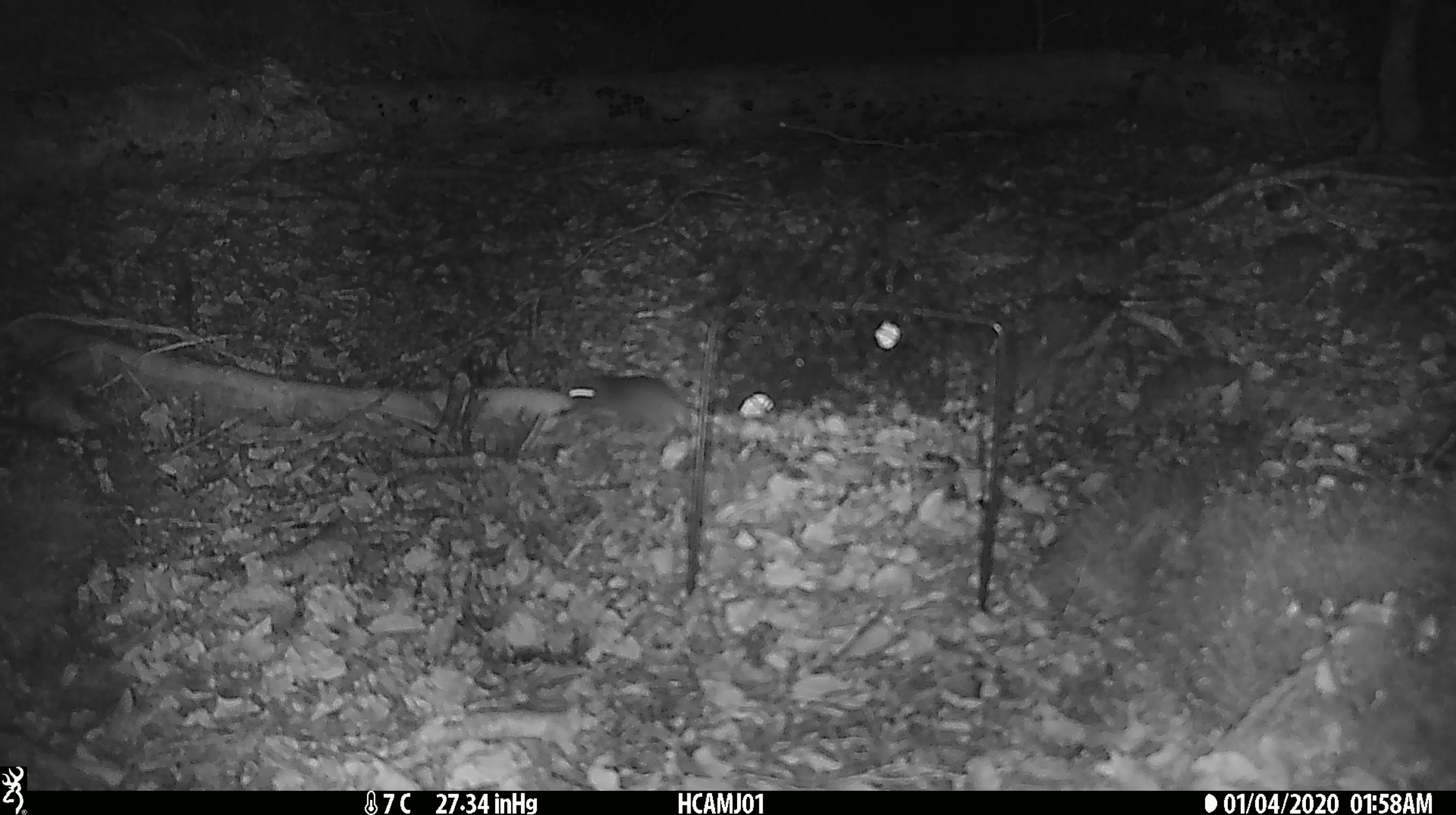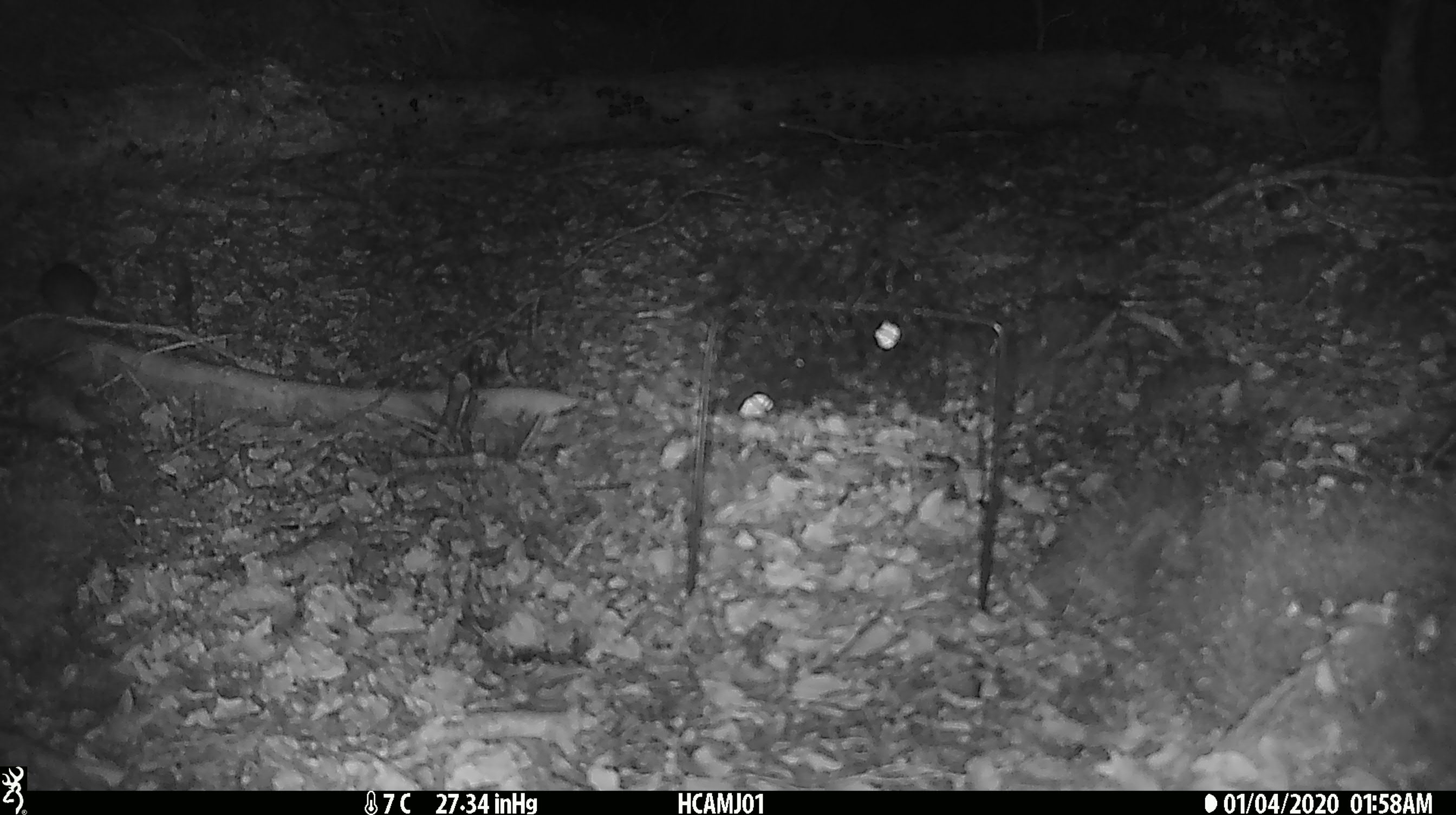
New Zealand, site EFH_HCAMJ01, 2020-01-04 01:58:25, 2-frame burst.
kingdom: Animalia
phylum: Chordata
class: Mammalia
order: Rodentia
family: Muridae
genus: Mus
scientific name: Mus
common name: mouse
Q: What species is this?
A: Mouse (Mus).